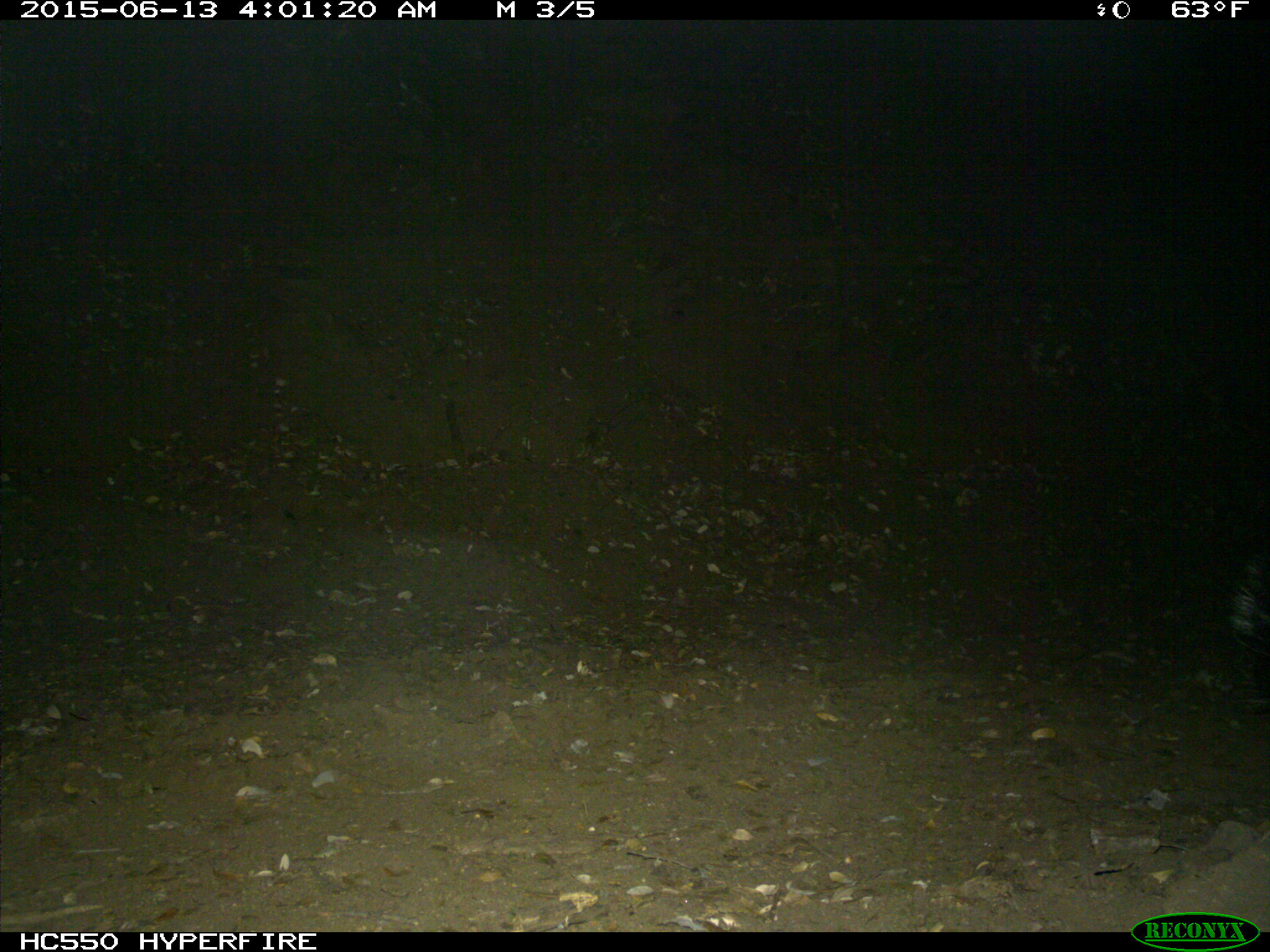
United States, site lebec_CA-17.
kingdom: Animalia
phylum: Chordata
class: Mammalia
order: Carnivora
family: Mephitidae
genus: Mephitis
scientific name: Mephitis mephitis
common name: striped skunk